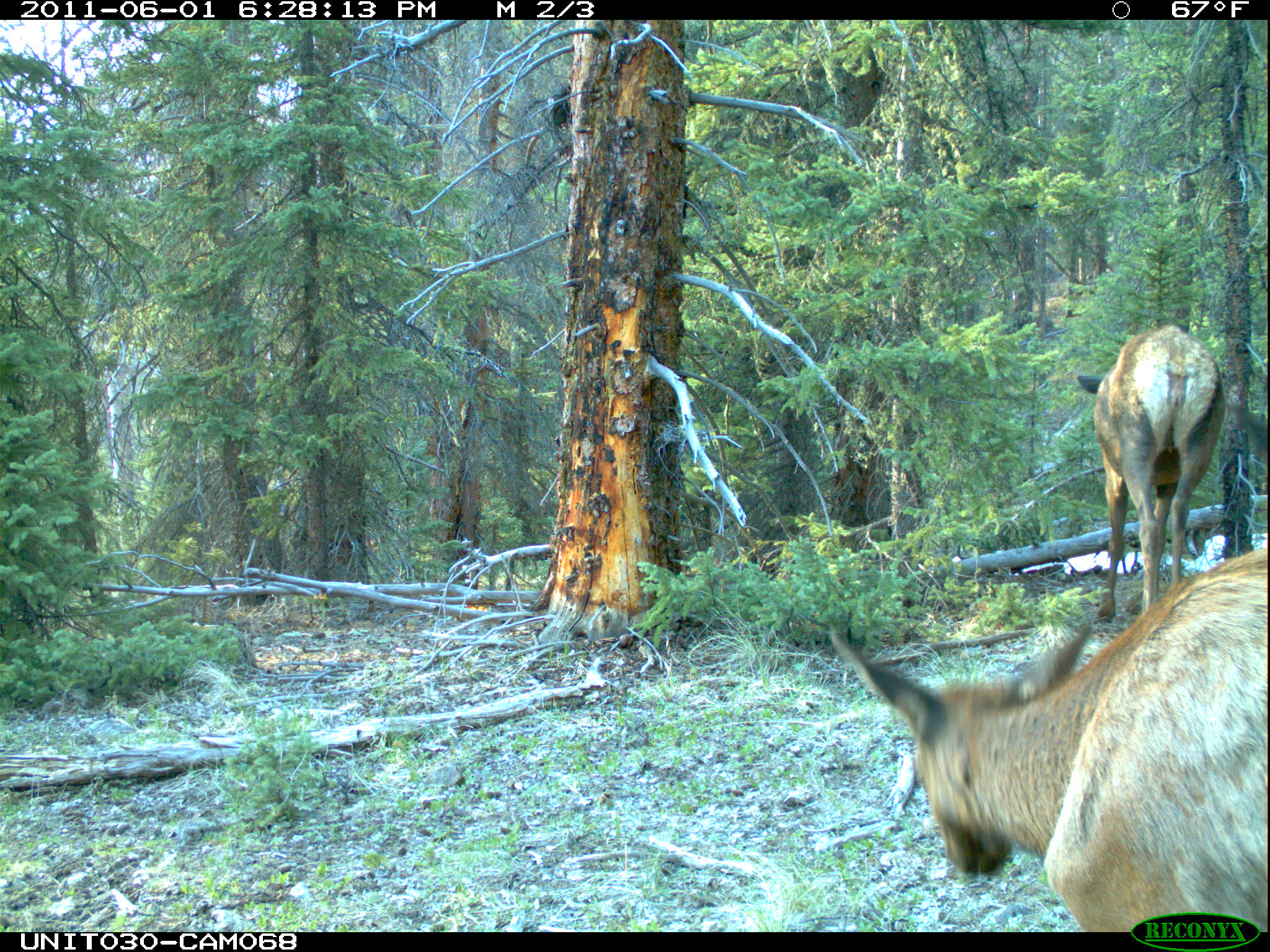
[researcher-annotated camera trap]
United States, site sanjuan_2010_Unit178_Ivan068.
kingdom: Animalia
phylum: Chordata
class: Mammalia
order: Artiodactyla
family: Cervidae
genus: Cervus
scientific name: Cervus elaphus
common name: red deer